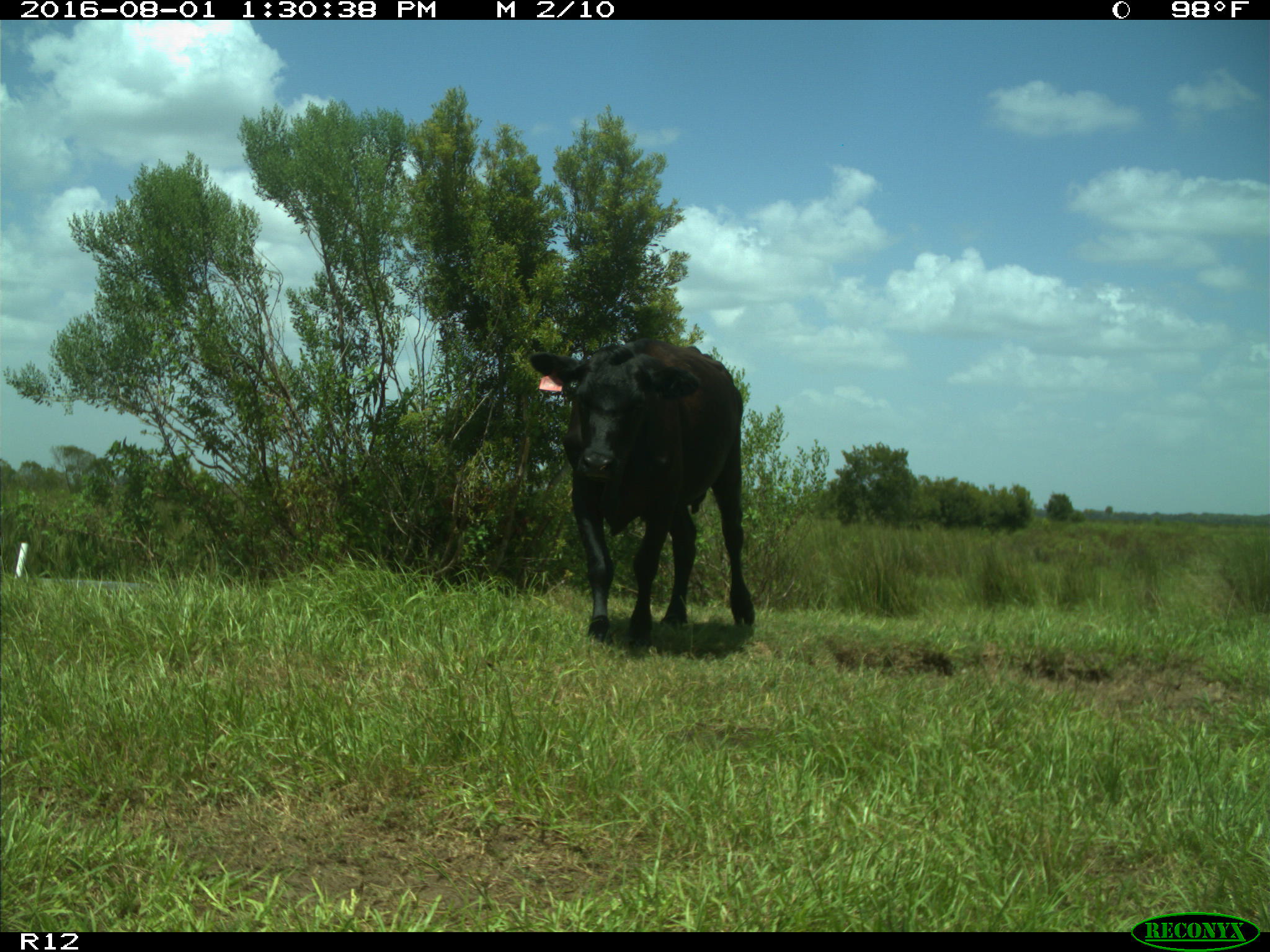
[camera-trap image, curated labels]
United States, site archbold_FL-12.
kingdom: Animalia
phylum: Chordata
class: Mammalia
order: Artiodactyla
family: Bovidae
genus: Bos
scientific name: Bos taurus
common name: domestic cow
Bos taurus (domestic cow).